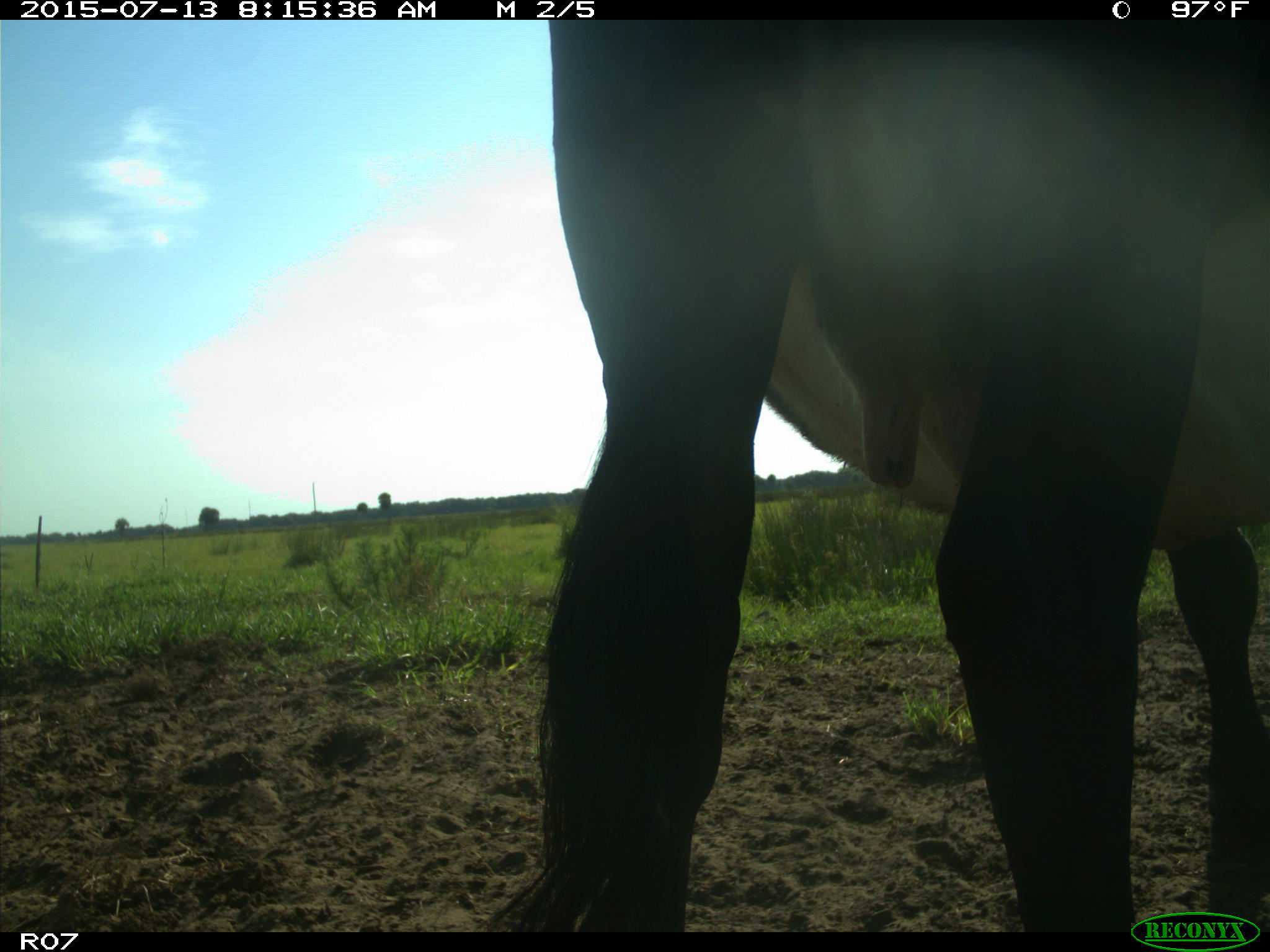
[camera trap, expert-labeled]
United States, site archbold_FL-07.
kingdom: Animalia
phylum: Chordata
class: Mammalia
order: Artiodactyla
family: Bovidae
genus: Bos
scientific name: Bos taurus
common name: domestic cow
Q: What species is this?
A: Bos taurus (domestic cow).